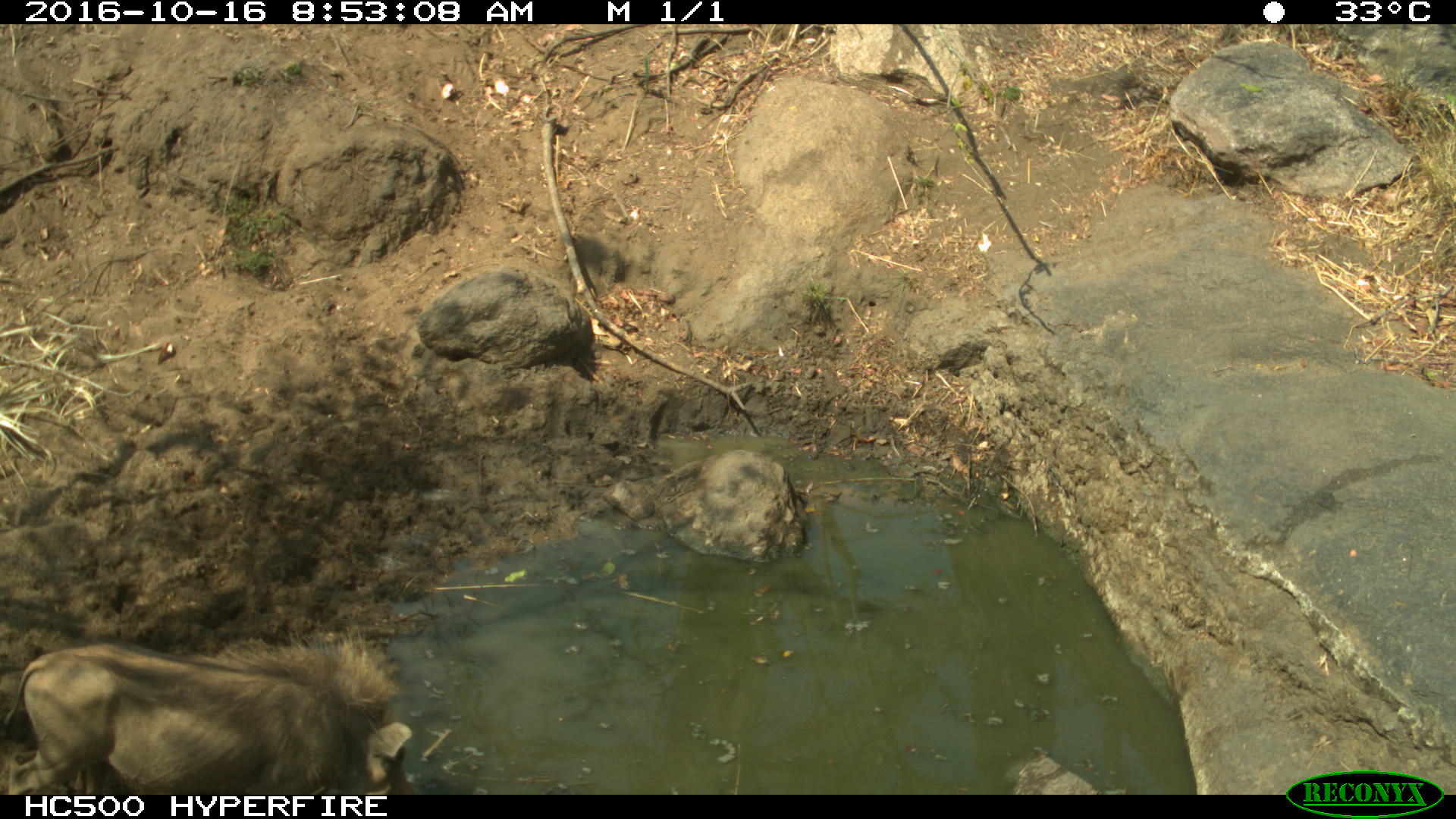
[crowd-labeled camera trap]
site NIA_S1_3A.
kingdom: Animalia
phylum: Chordata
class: Mammalia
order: Artiodactyla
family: Suidae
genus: Phacochoerus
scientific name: Phacochoerus africanus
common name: warthog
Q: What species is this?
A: Warthog (Phacochoerus africanus).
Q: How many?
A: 1.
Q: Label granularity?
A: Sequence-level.